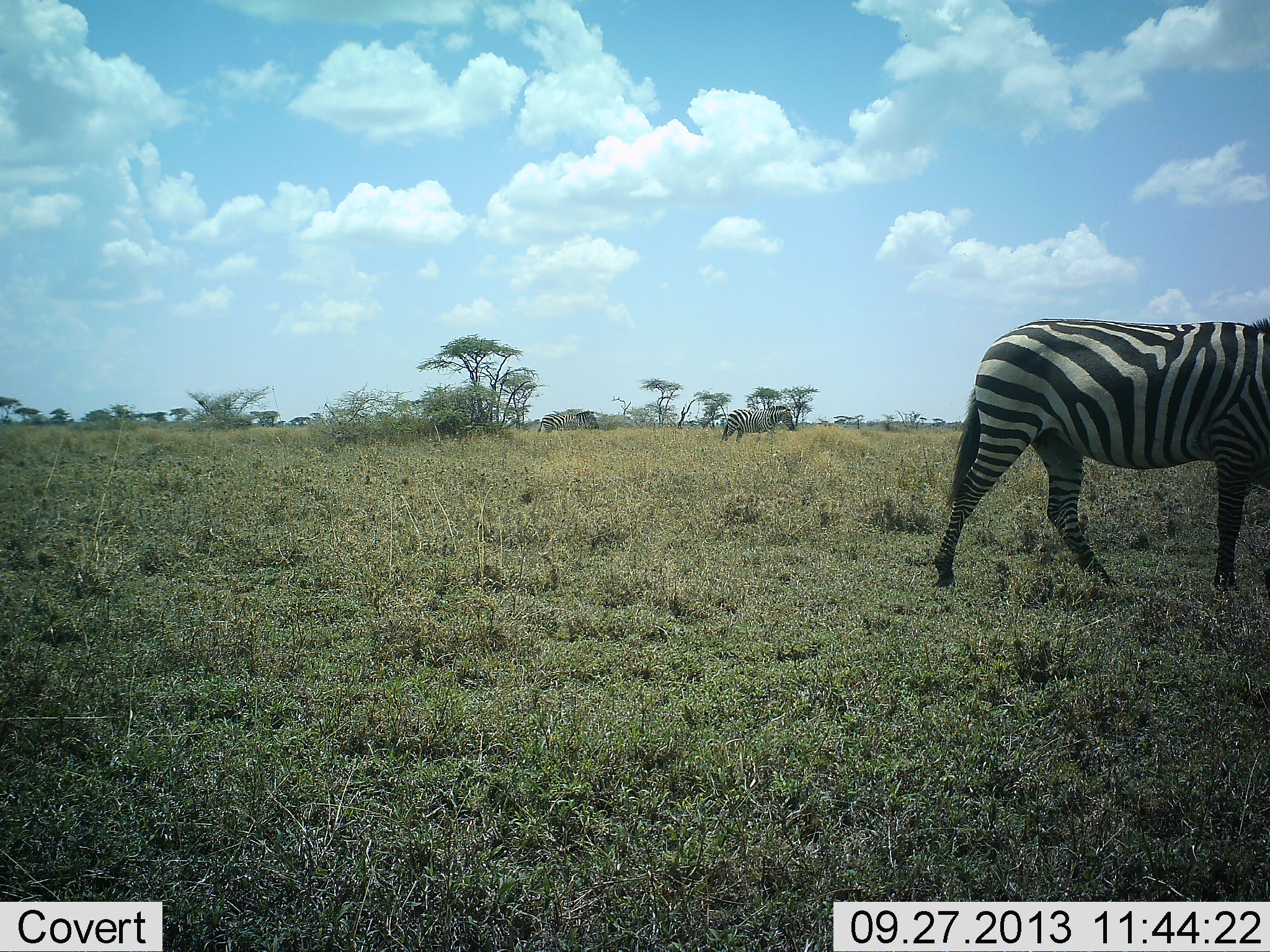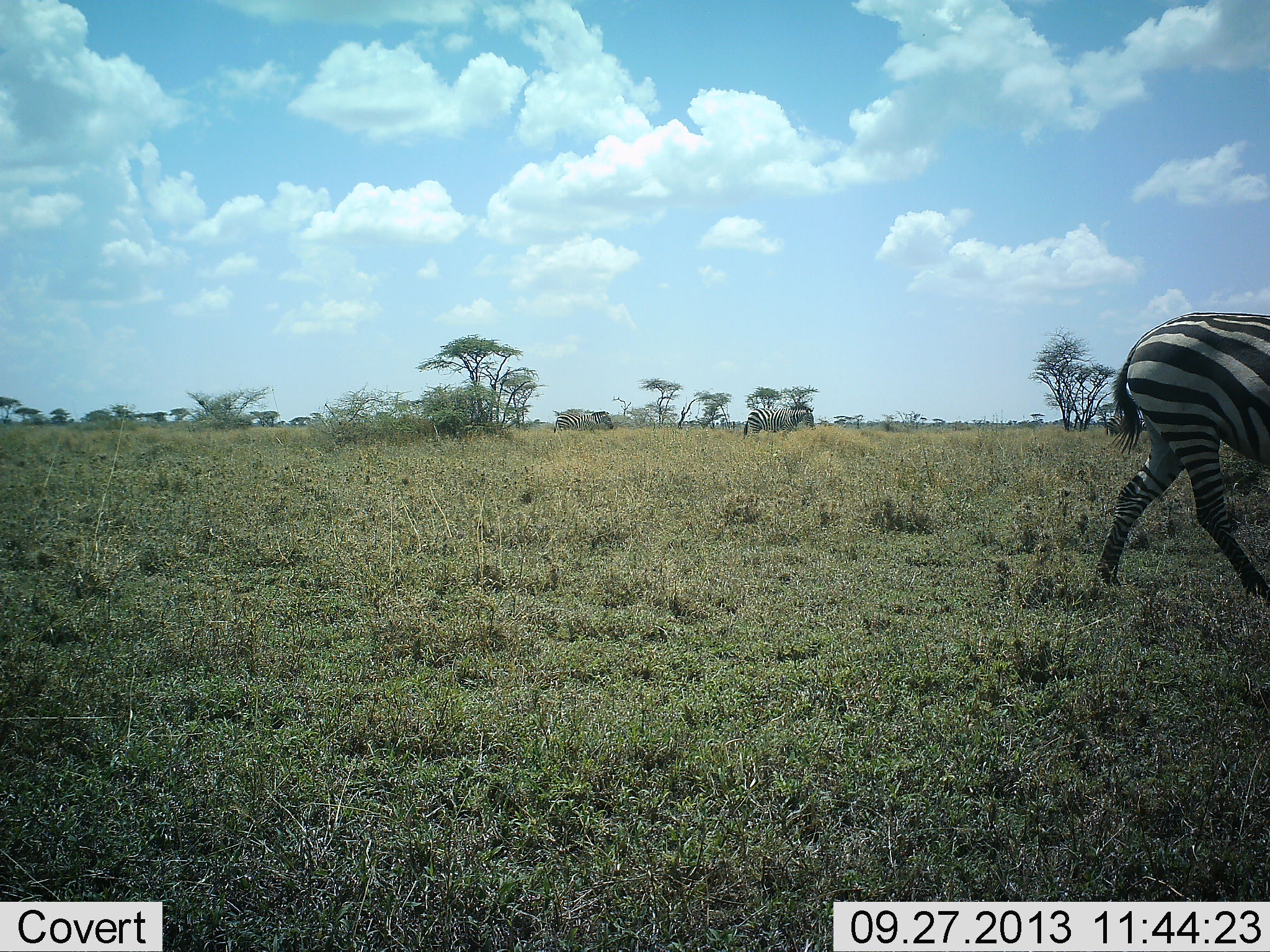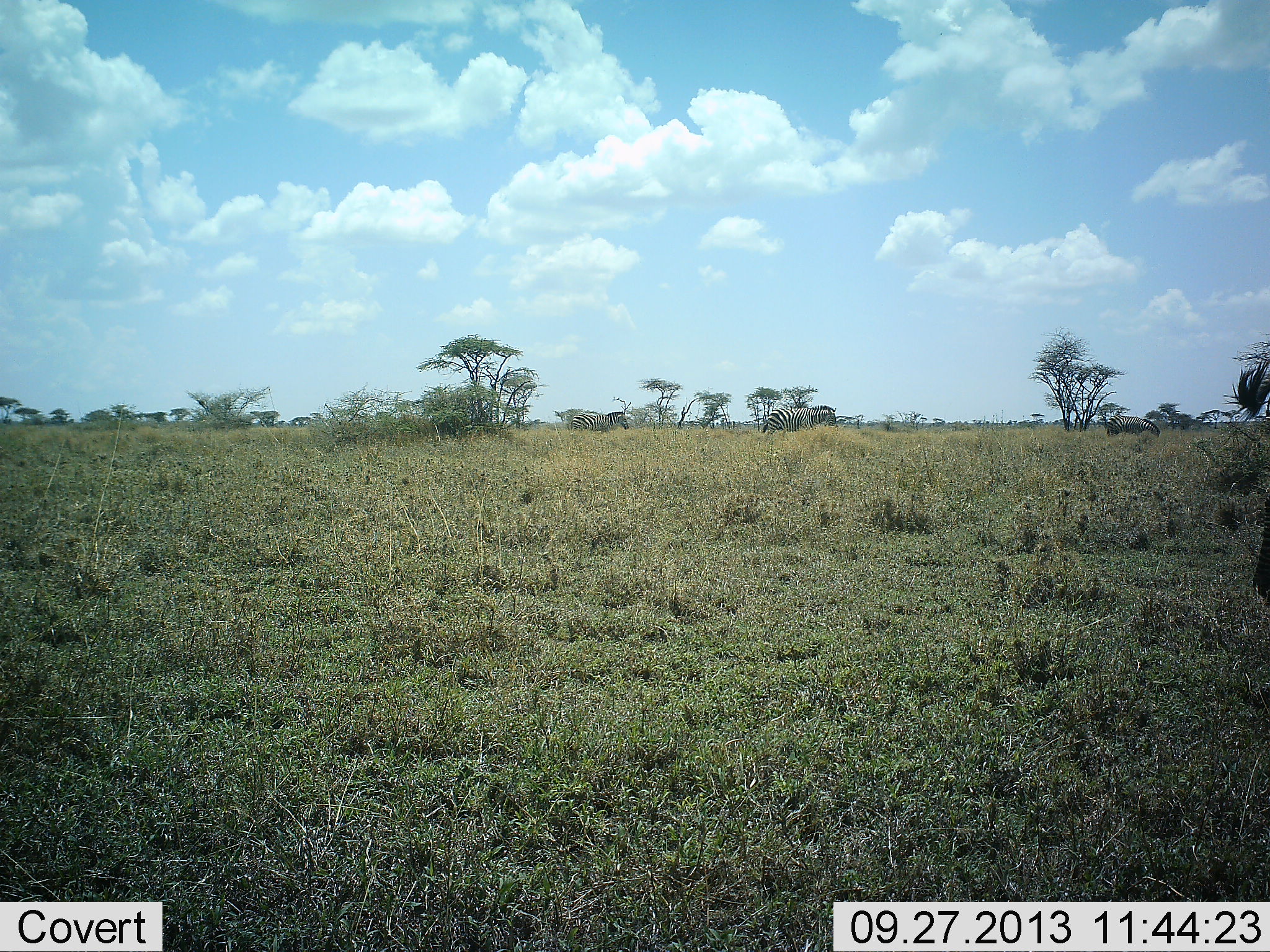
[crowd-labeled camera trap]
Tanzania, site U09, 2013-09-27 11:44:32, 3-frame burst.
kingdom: Animalia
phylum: Chordata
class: Mammalia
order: Perissodactyla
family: Equidae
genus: Equus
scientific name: Equus quagga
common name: plains zebra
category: zebra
Zebra (plains zebra) (Equus quagga), count 3. Behavior (volunteer vote fractions): standing 0%, resting 0%, moving 100%, interacting 0%. Young present (vote fraction): 0%. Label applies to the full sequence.